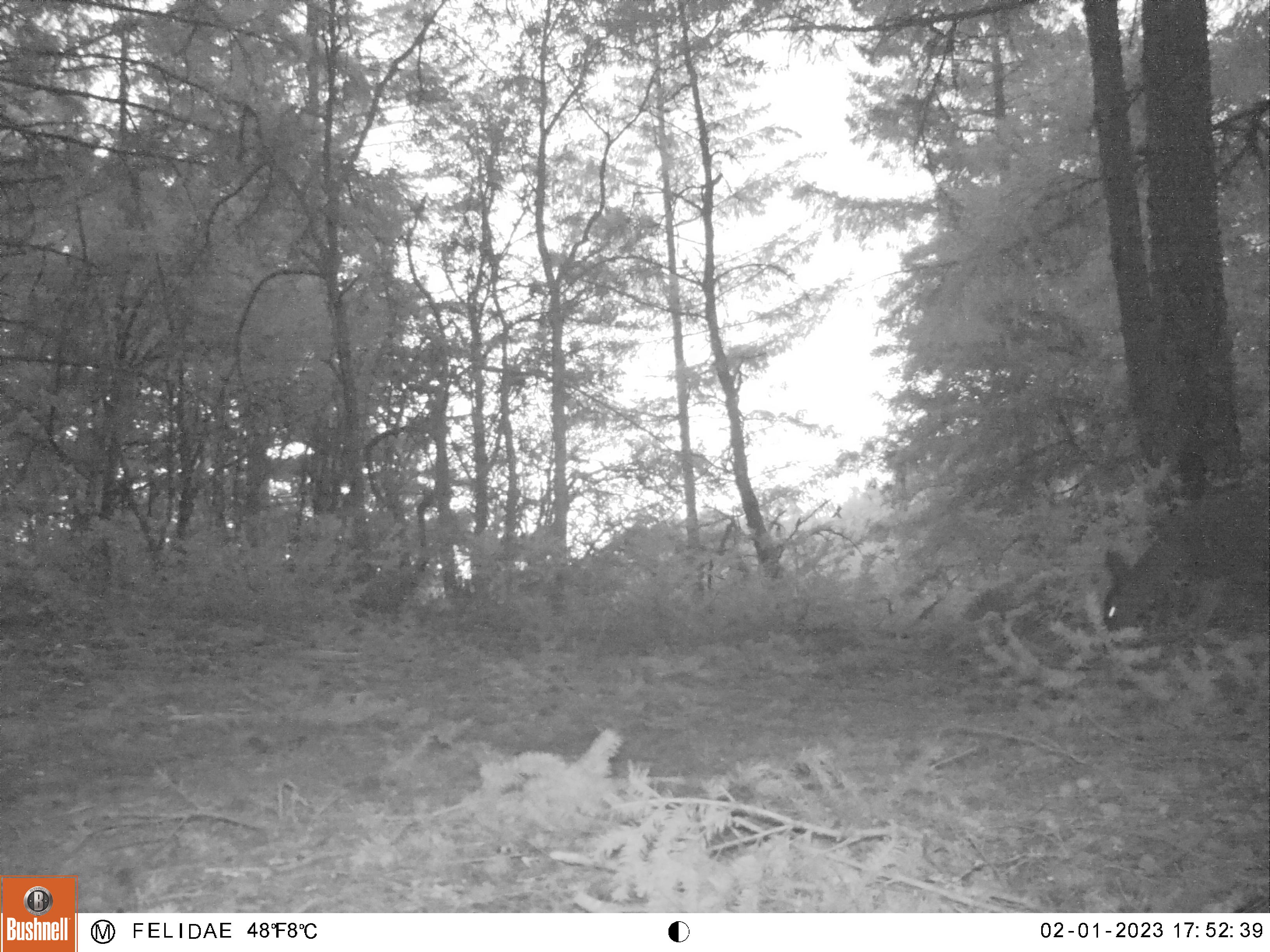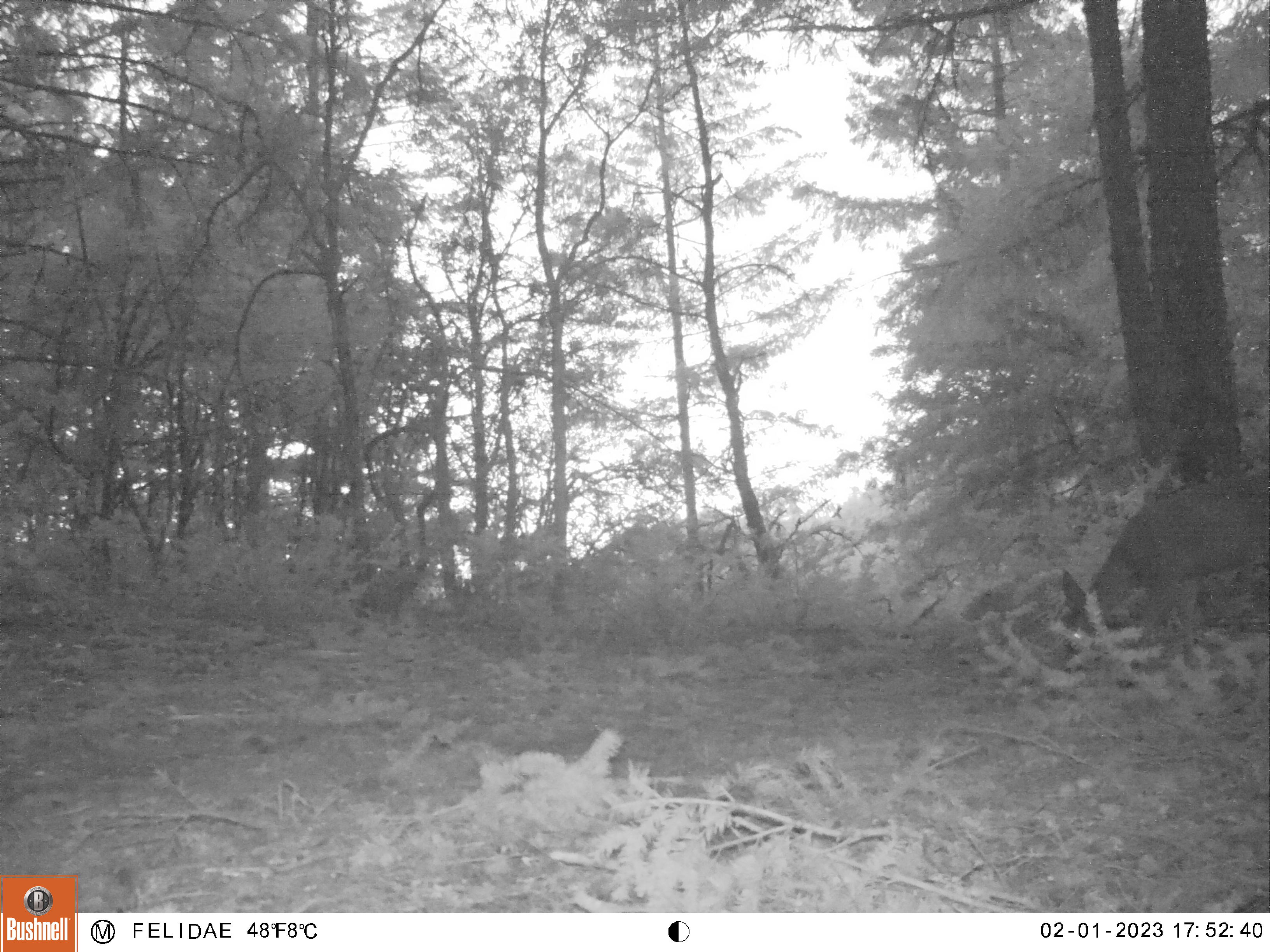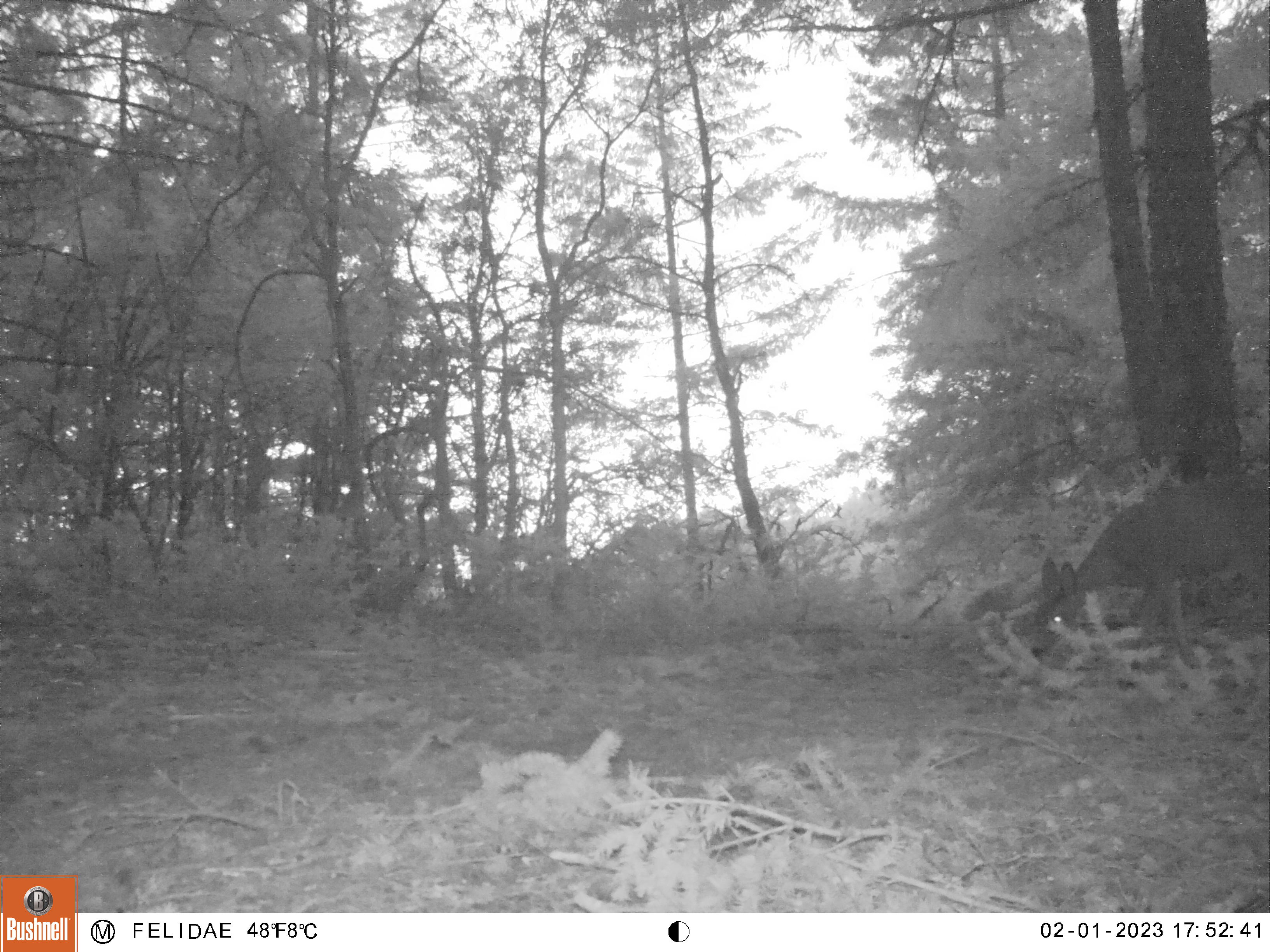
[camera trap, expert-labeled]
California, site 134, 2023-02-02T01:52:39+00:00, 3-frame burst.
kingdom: Animalia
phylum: Chordata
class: Mammalia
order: Artiodactyla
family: Cervidae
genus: Odocoileus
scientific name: Odocoileus hemionus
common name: mule deer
Mule deer (Odocoileus hemionus).